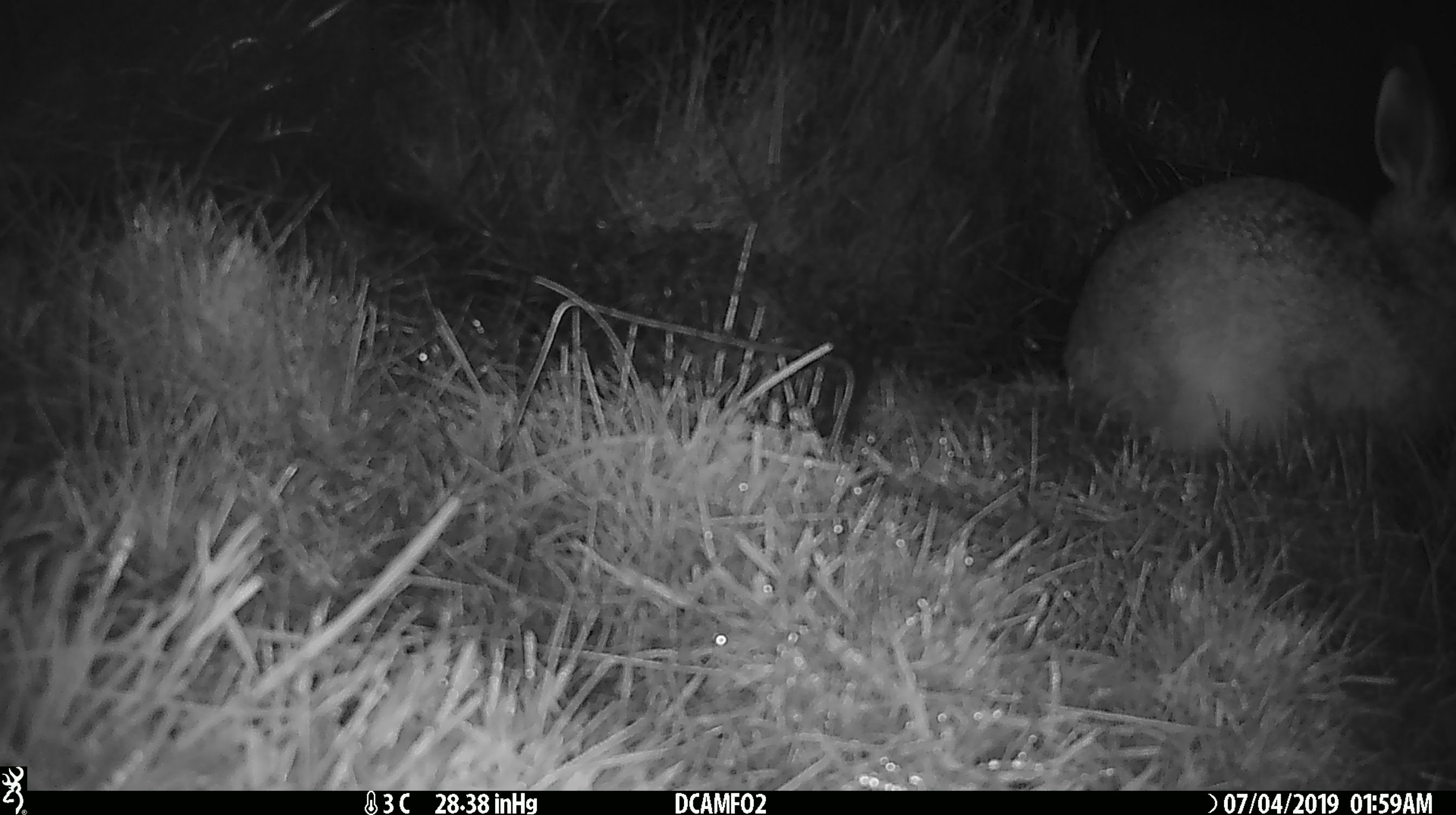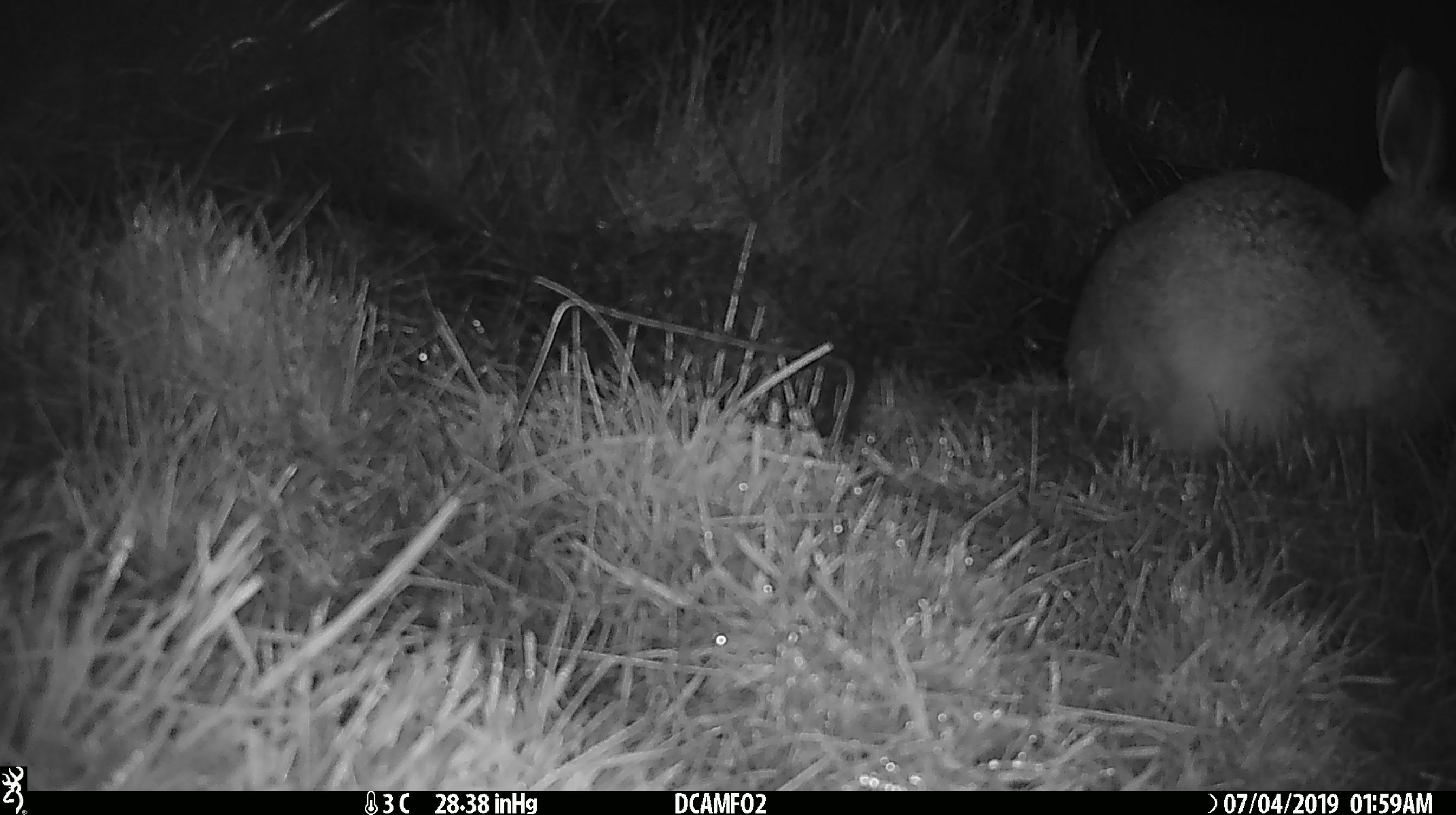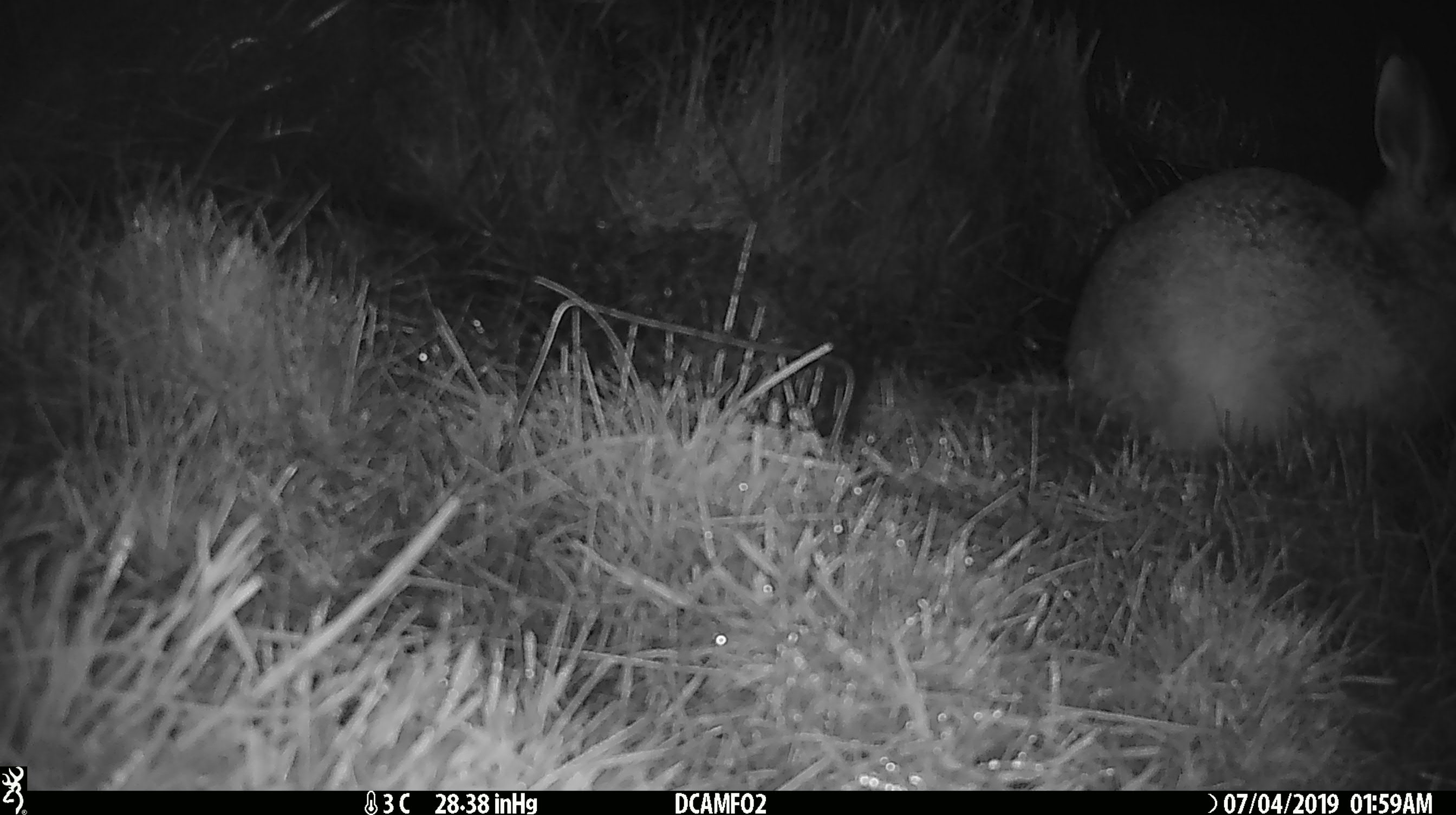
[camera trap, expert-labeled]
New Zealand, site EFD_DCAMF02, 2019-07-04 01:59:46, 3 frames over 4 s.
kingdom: Animalia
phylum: Chordata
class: Mammalia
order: Lagomorpha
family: Leporidae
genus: Lepus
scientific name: Lepus europaeus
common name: brown hare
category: hare